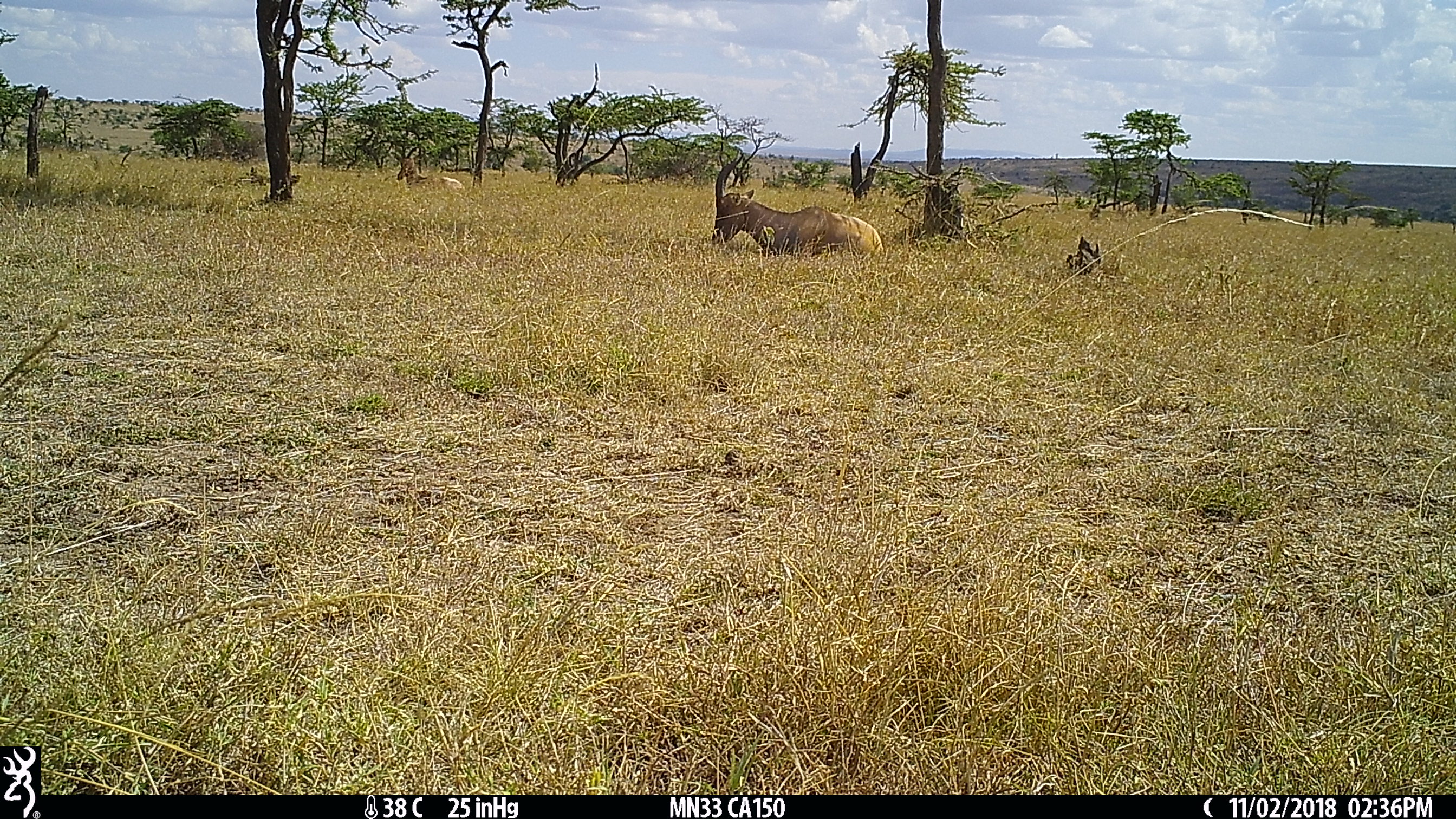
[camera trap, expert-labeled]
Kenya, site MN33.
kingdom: Animalia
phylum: Chordata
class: Mammalia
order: Artiodactyla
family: Bovidae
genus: Damaliscus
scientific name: Damaliscus lunatus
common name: topi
Topi (Damaliscus lunatus).